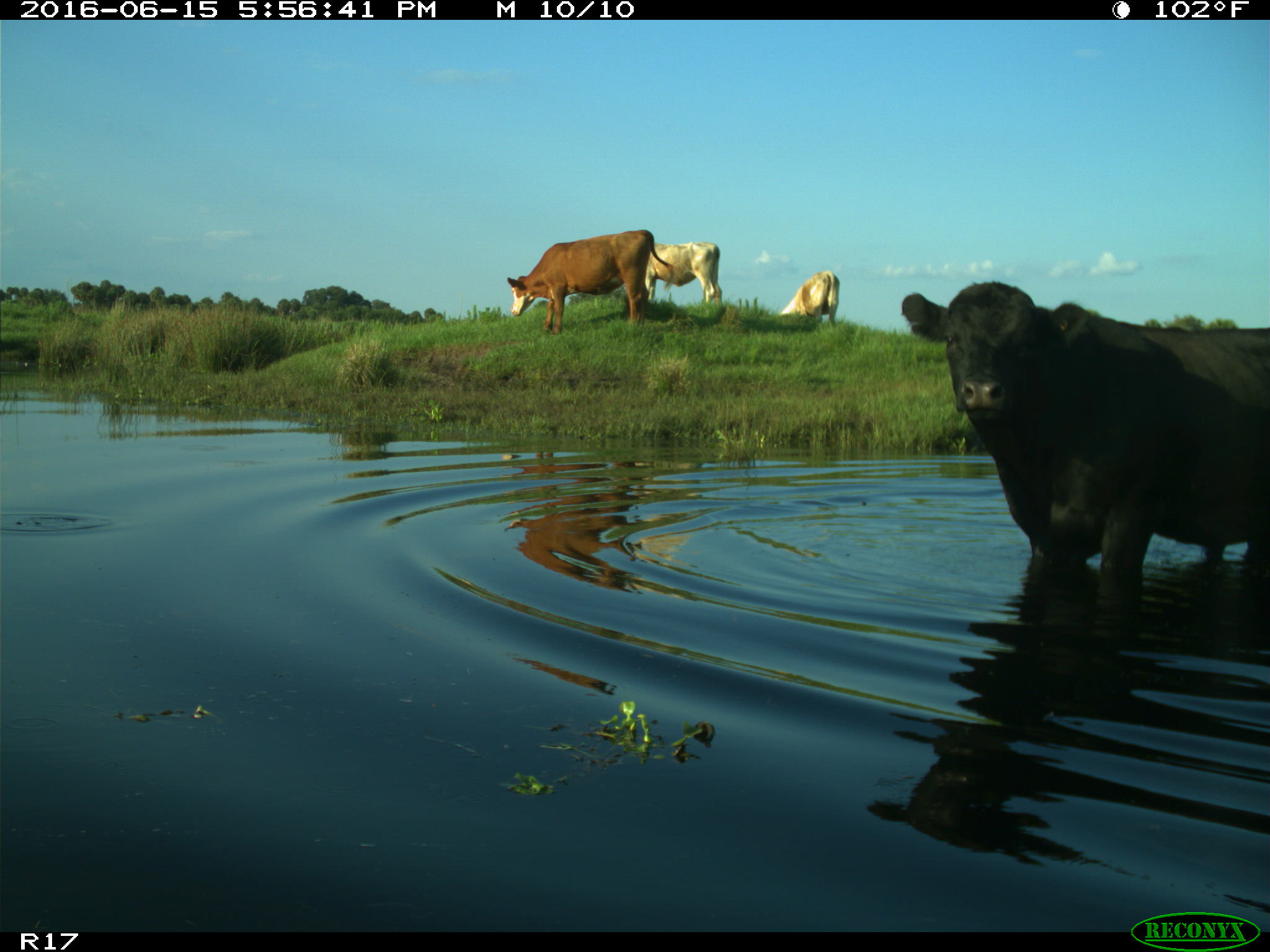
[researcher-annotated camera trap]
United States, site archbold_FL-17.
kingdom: Animalia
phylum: Chordata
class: Mammalia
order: Artiodactyla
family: Bovidae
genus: Bos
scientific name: Bos taurus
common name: domestic cow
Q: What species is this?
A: Bos taurus (domestic cow).